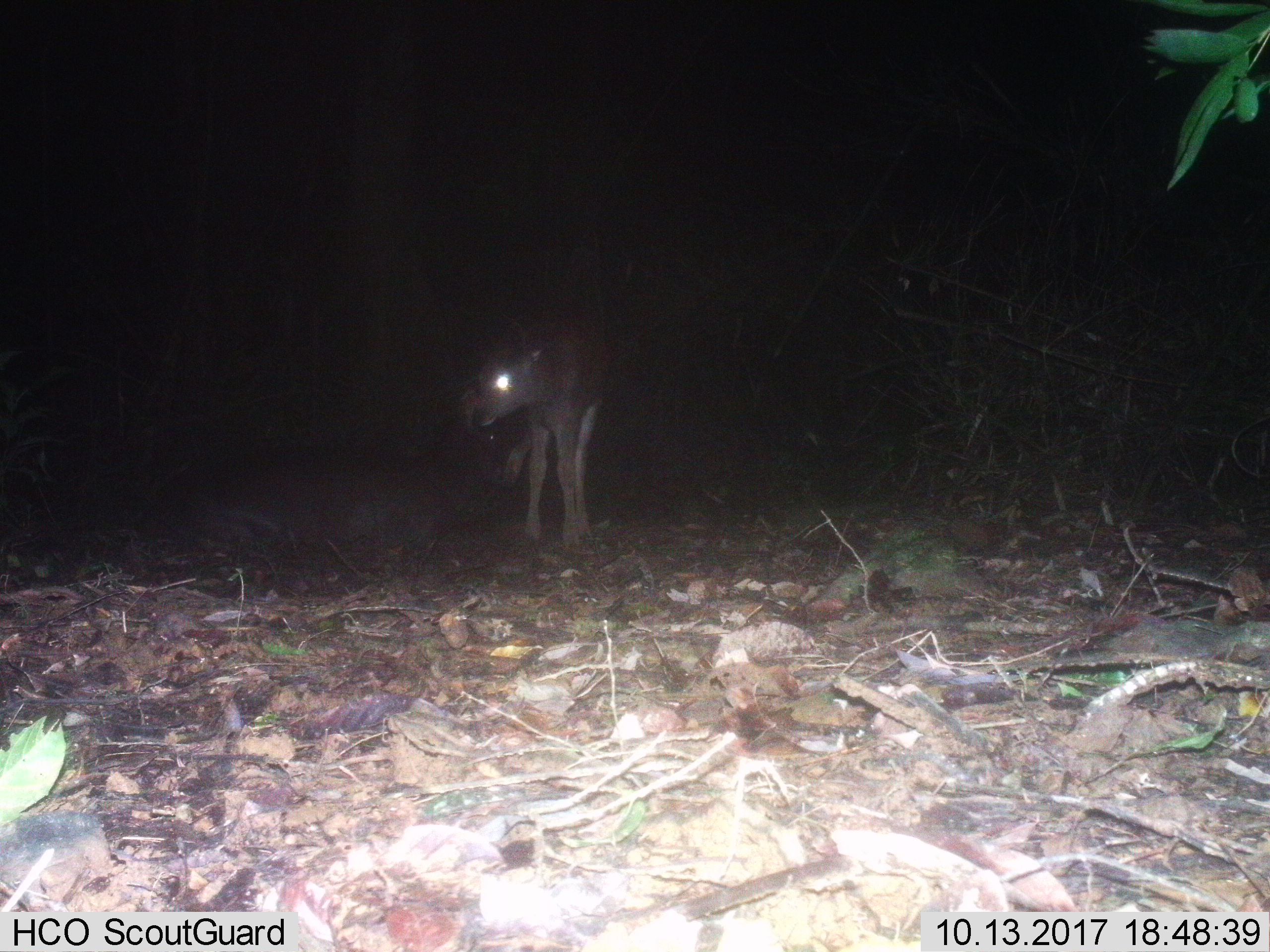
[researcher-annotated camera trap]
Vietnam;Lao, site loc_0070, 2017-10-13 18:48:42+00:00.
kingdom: Animalia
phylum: Chordata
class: Mammalia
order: Artiodactyla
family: Cervidae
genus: Rusa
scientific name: Rusa unicolor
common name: sambar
Sambar (Rusa unicolor). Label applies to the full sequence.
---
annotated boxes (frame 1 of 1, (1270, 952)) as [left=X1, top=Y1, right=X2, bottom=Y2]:
sambar: [left=140, top=413, right=524, bottom=557]; [left=472, top=298, right=611, bottom=547]